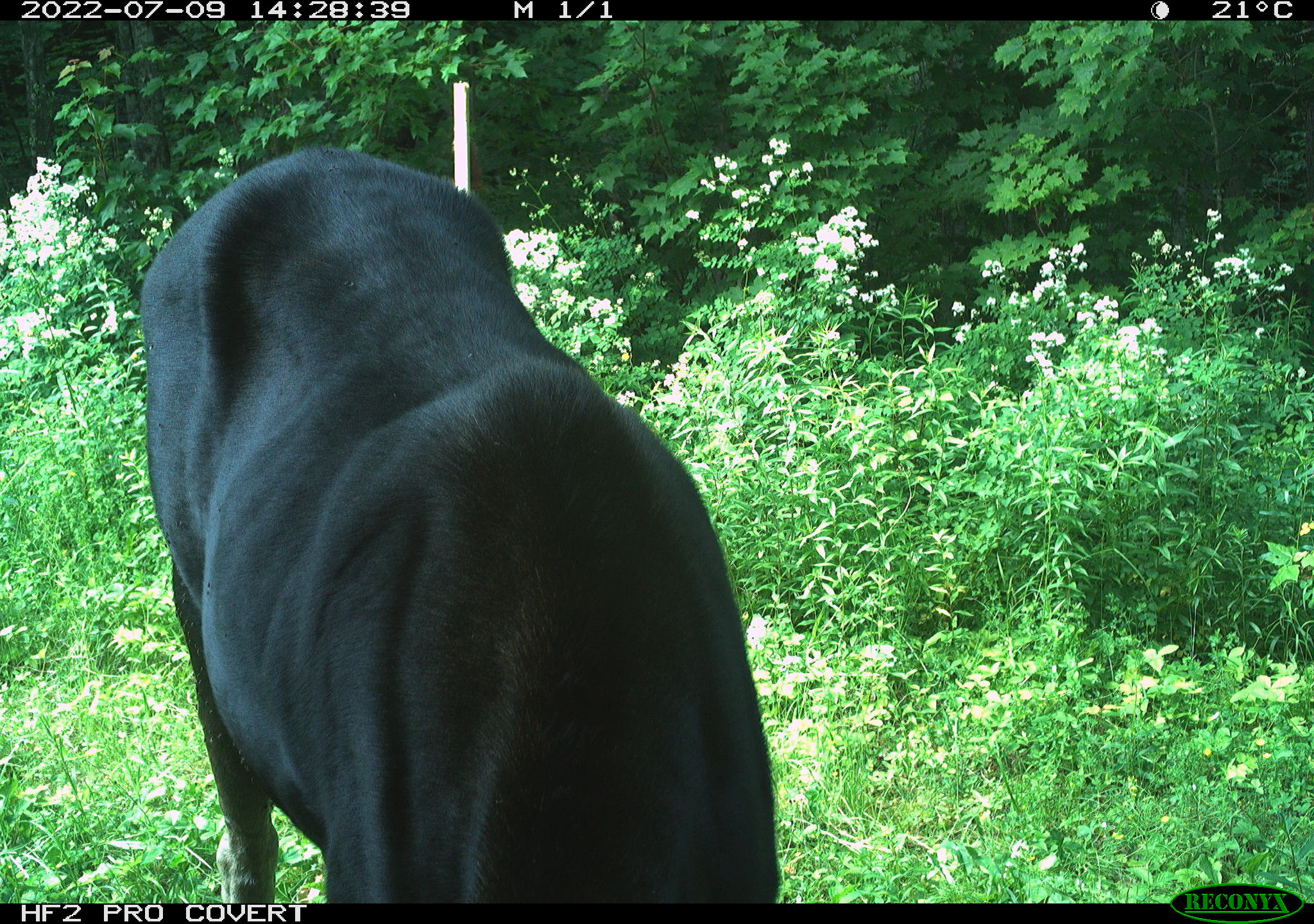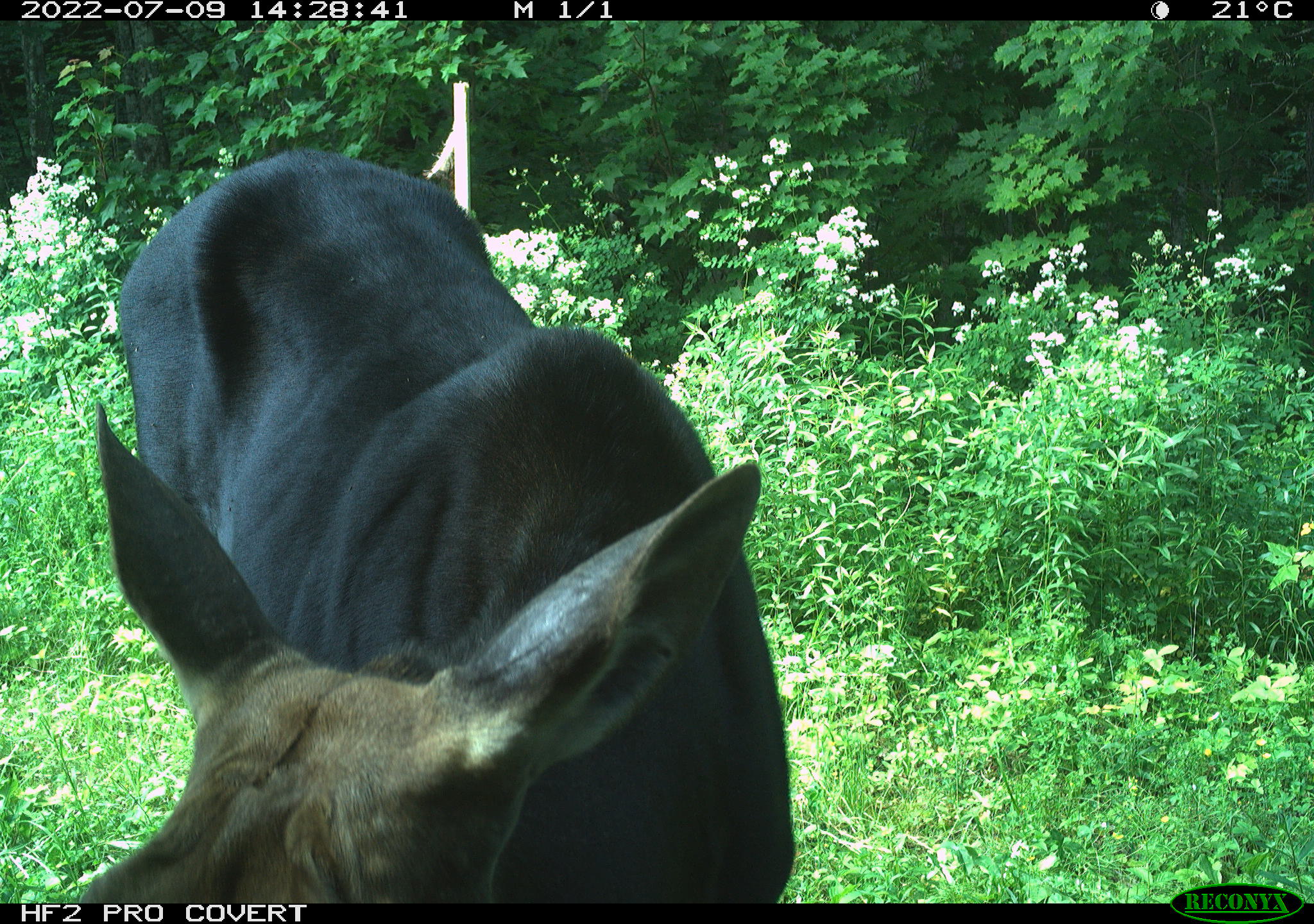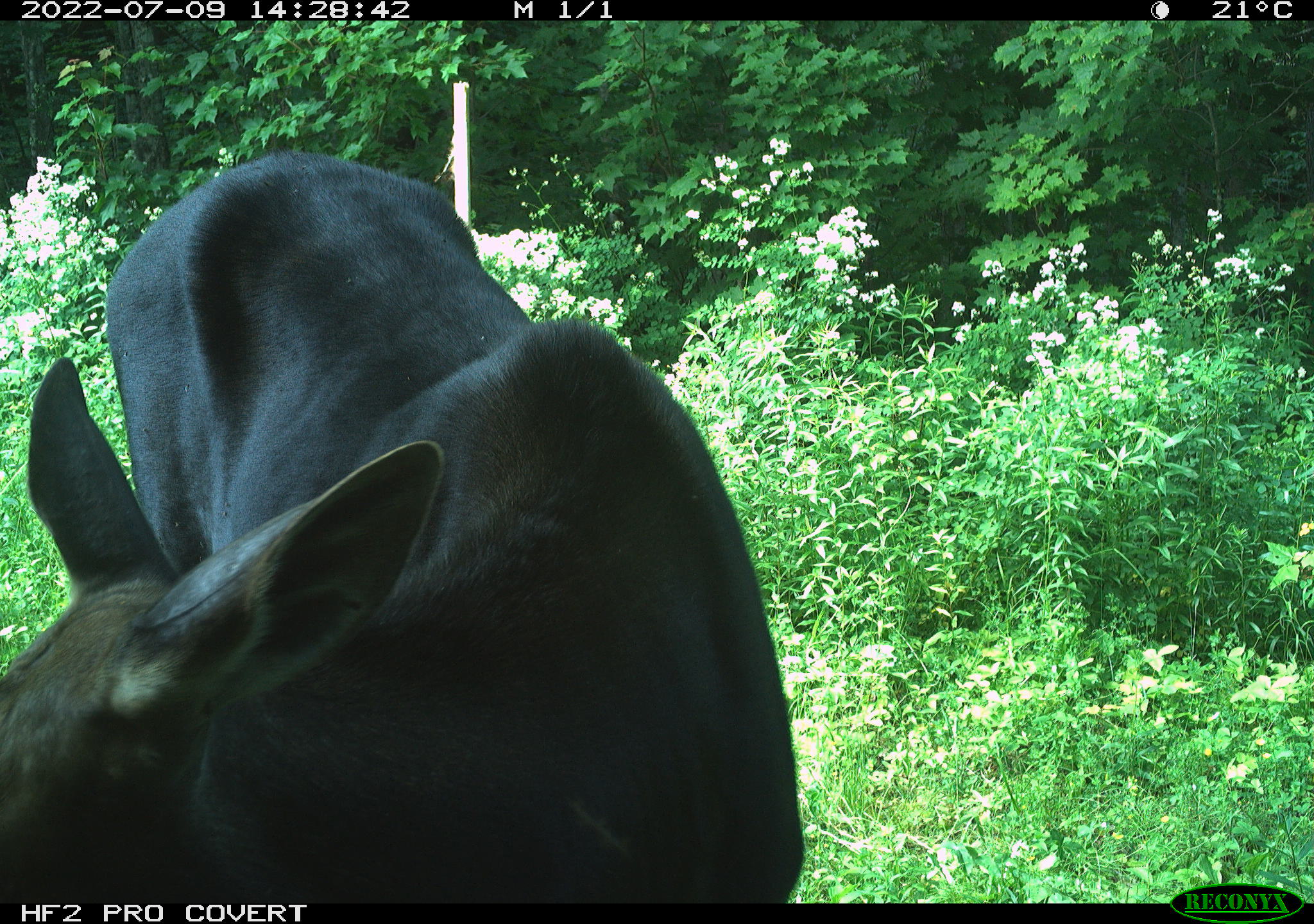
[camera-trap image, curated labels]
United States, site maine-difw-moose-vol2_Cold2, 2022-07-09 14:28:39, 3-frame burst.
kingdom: Animalia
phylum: Chordata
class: Mammalia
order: Artiodactyla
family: Cervidae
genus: Alces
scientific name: Alces alces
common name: moose